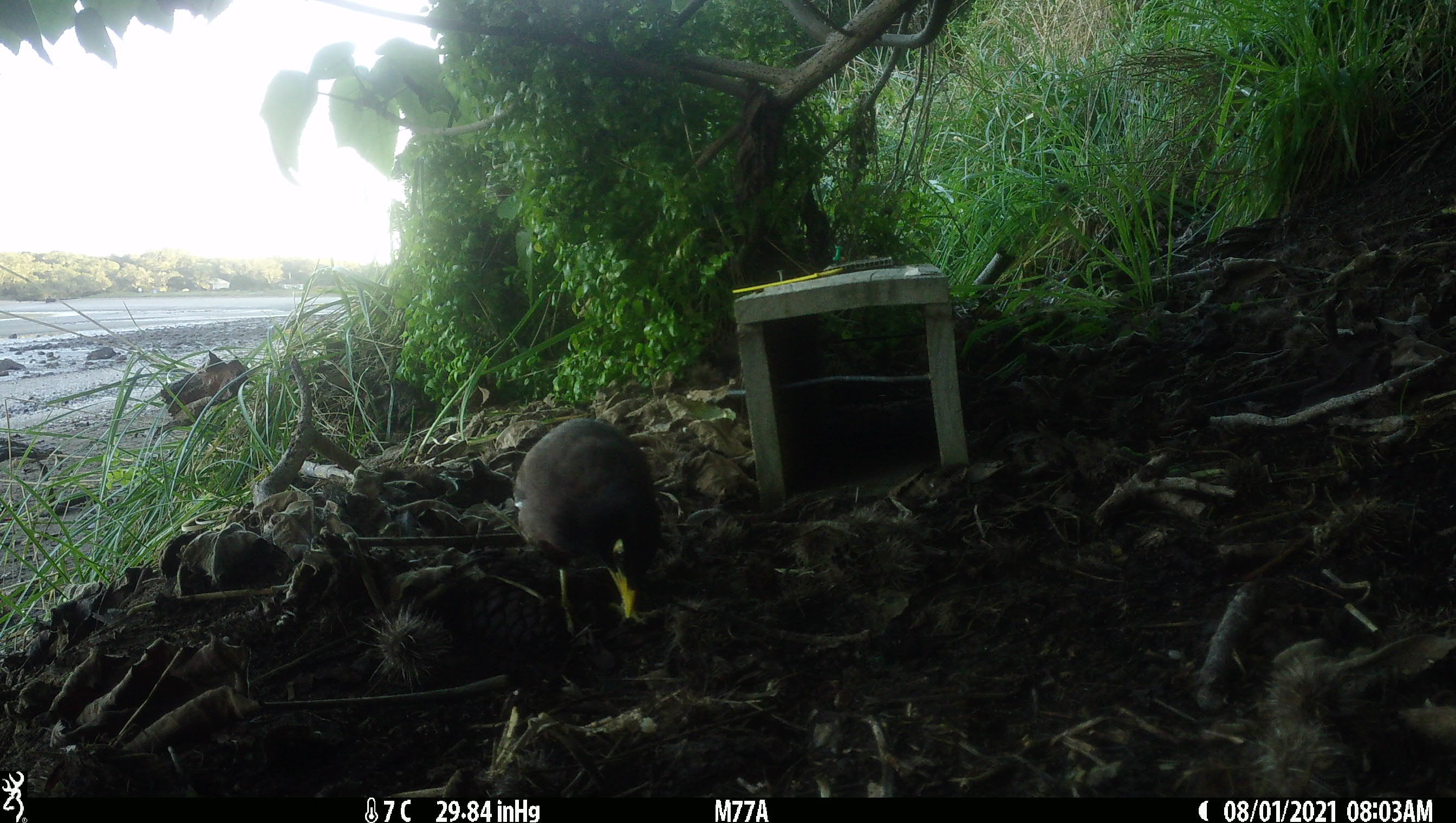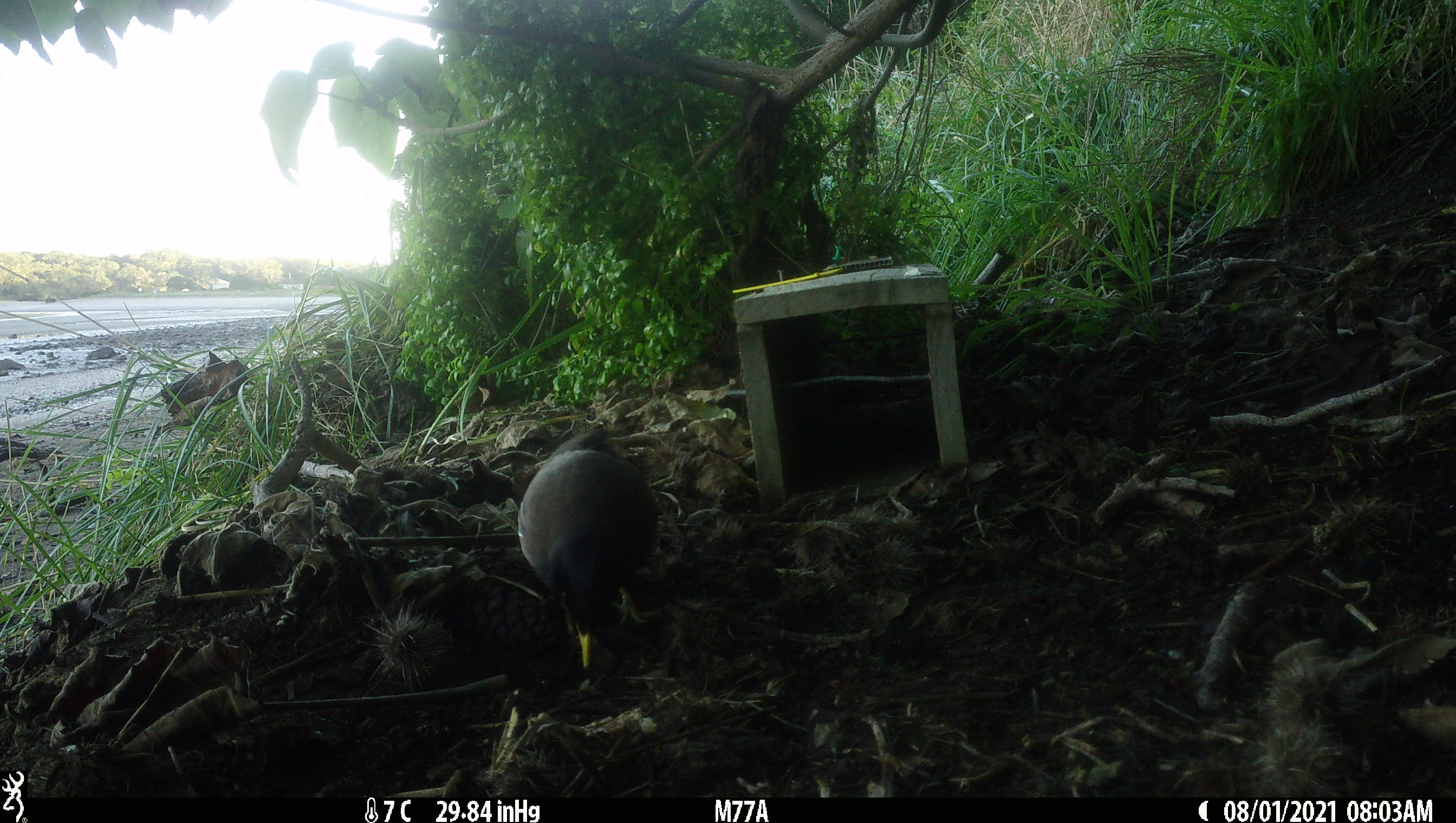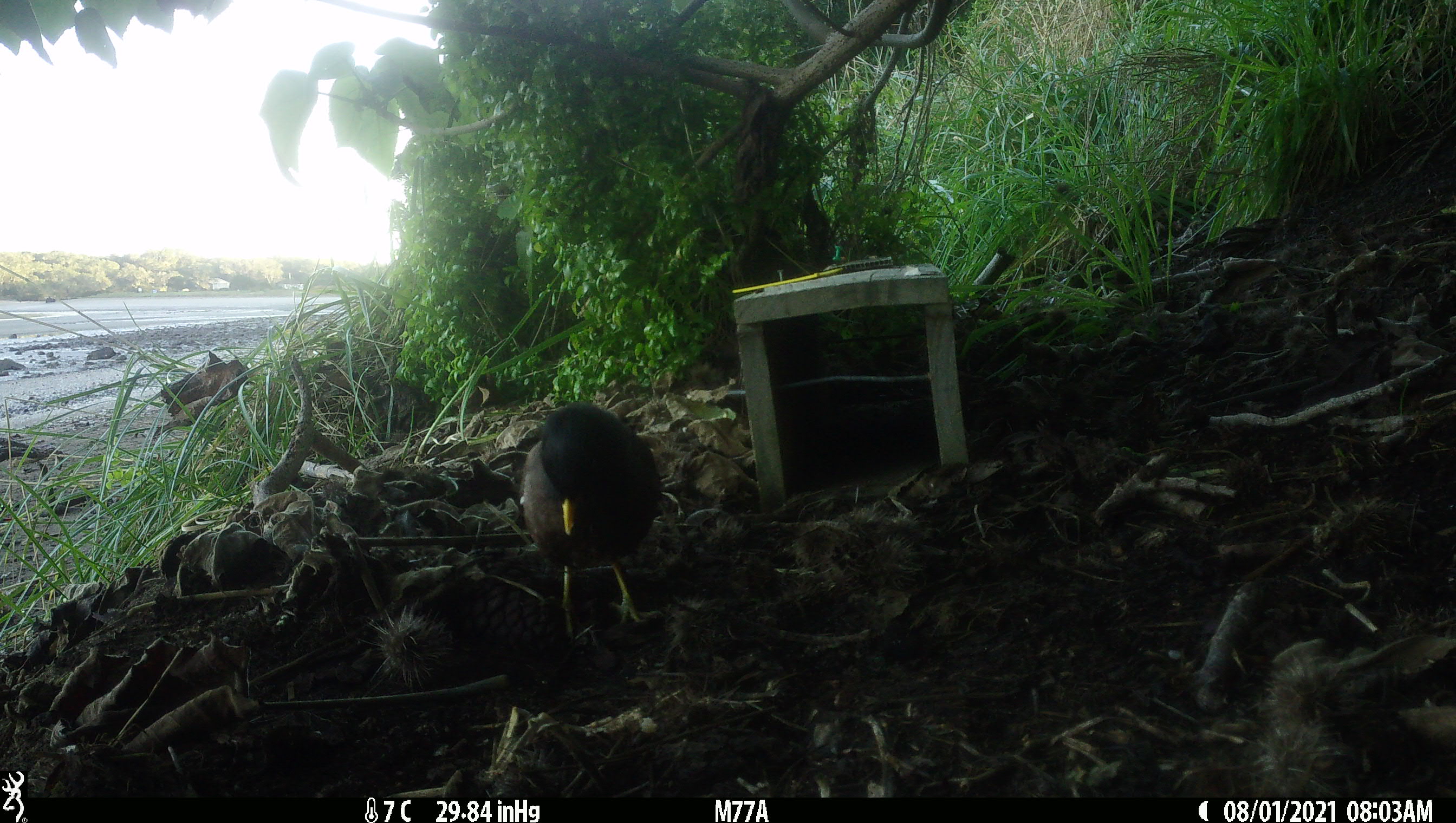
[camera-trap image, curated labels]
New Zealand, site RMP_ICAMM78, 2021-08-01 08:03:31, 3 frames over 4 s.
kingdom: Animalia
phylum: Chordata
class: Aves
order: Passeriformes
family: Sturnidae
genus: Acridotheres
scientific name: Acridotheres tristis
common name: common myna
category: myna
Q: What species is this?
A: Myna (common myna) (Acridotheres tristis).